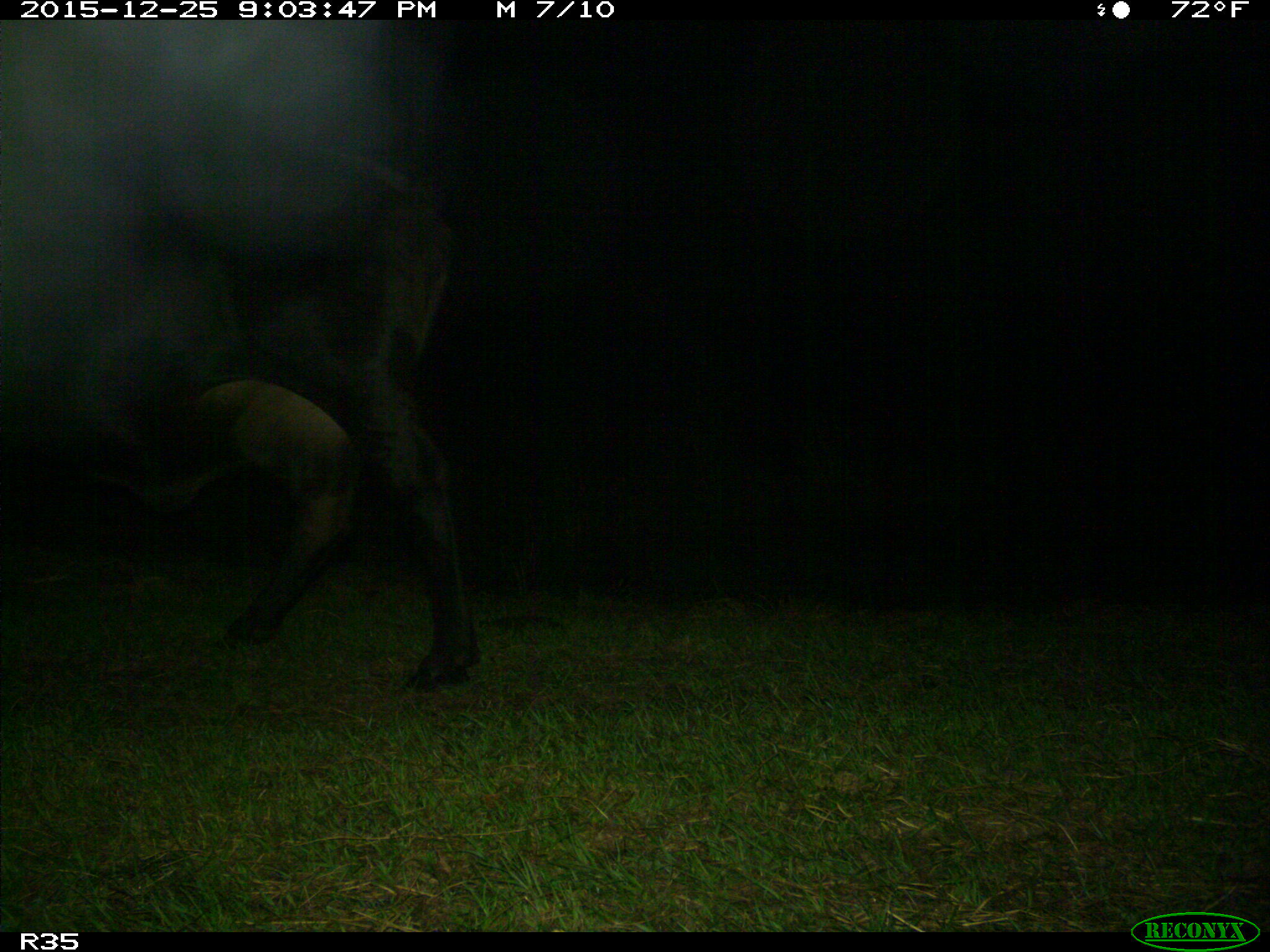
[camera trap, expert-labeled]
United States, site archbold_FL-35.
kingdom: Animalia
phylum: Chordata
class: Mammalia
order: Artiodactyla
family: Bovidae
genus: Bos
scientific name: Bos taurus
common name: domestic cow